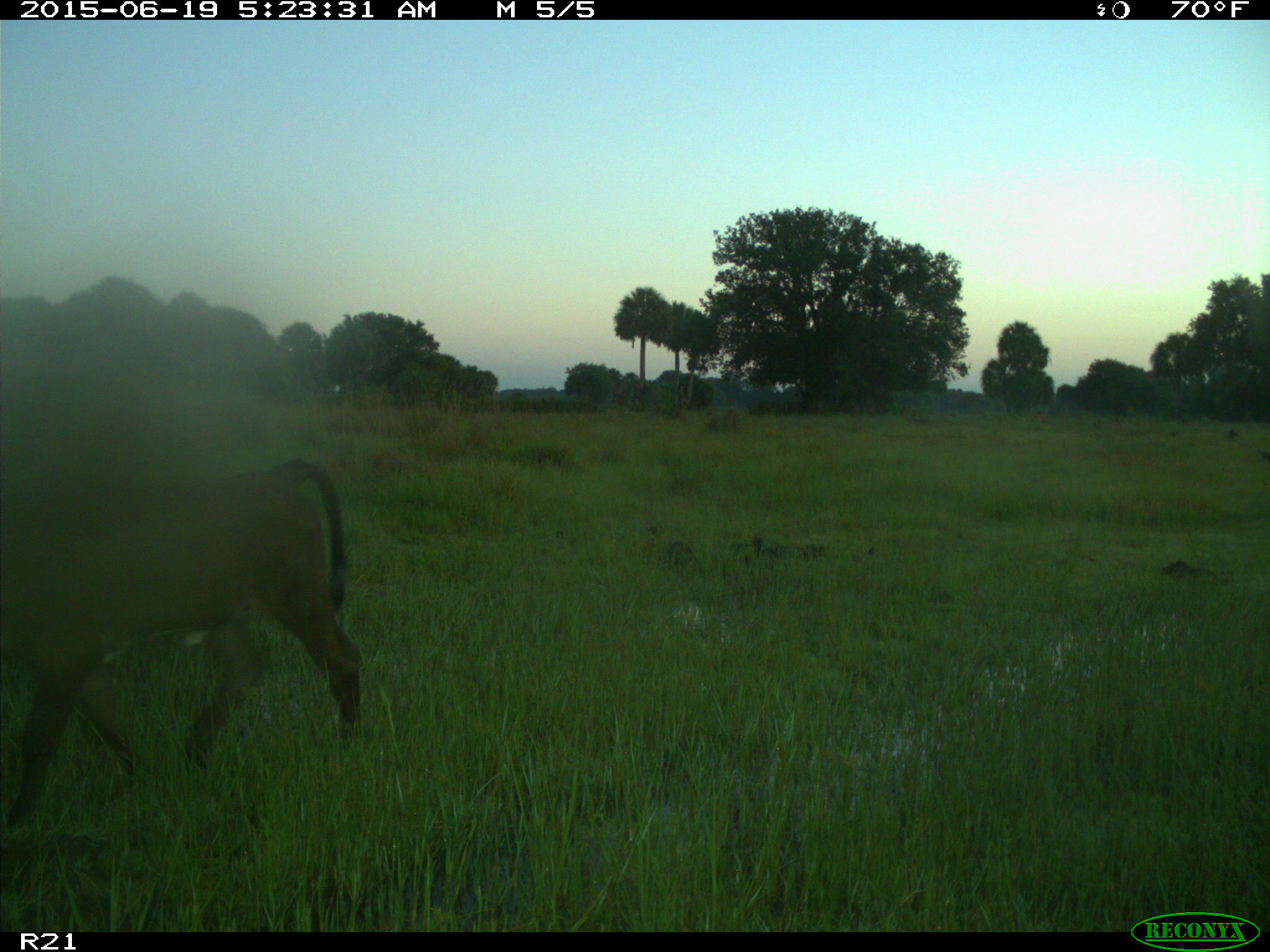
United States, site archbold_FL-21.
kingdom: Animalia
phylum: Chordata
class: Mammalia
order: Artiodactyla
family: Bovidae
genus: Bos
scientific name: Bos taurus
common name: domestic cow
Bos taurus (domestic cow).